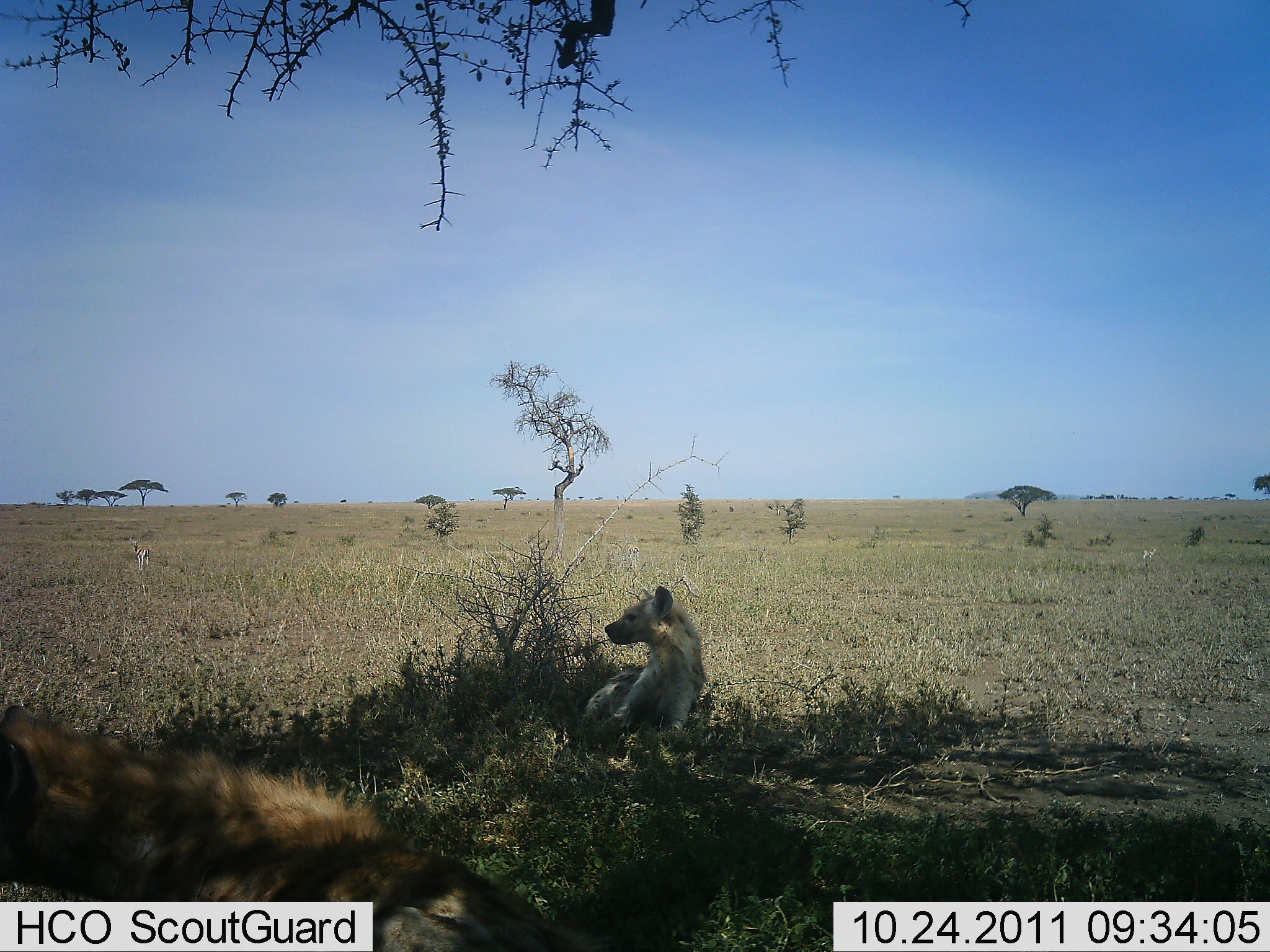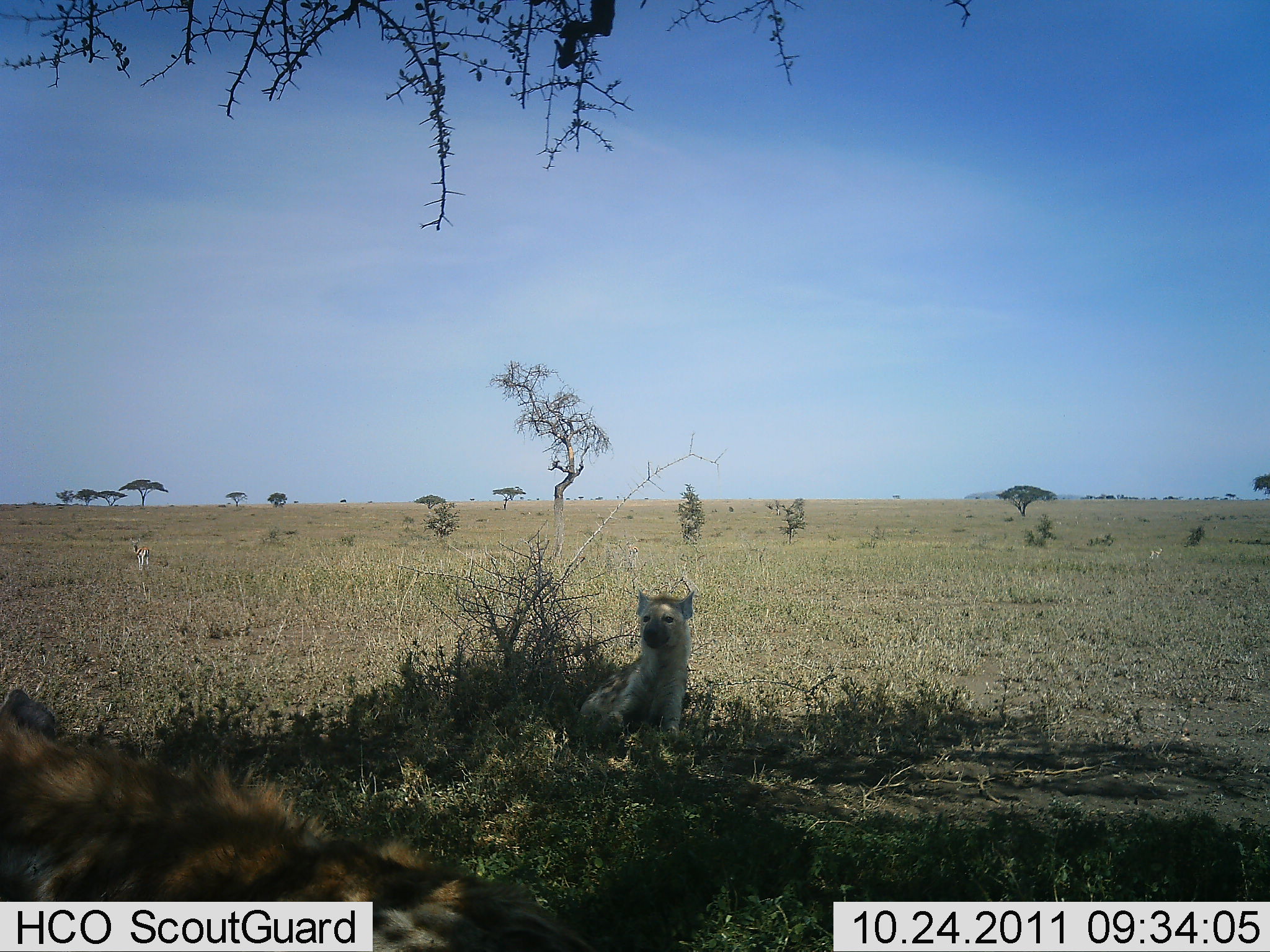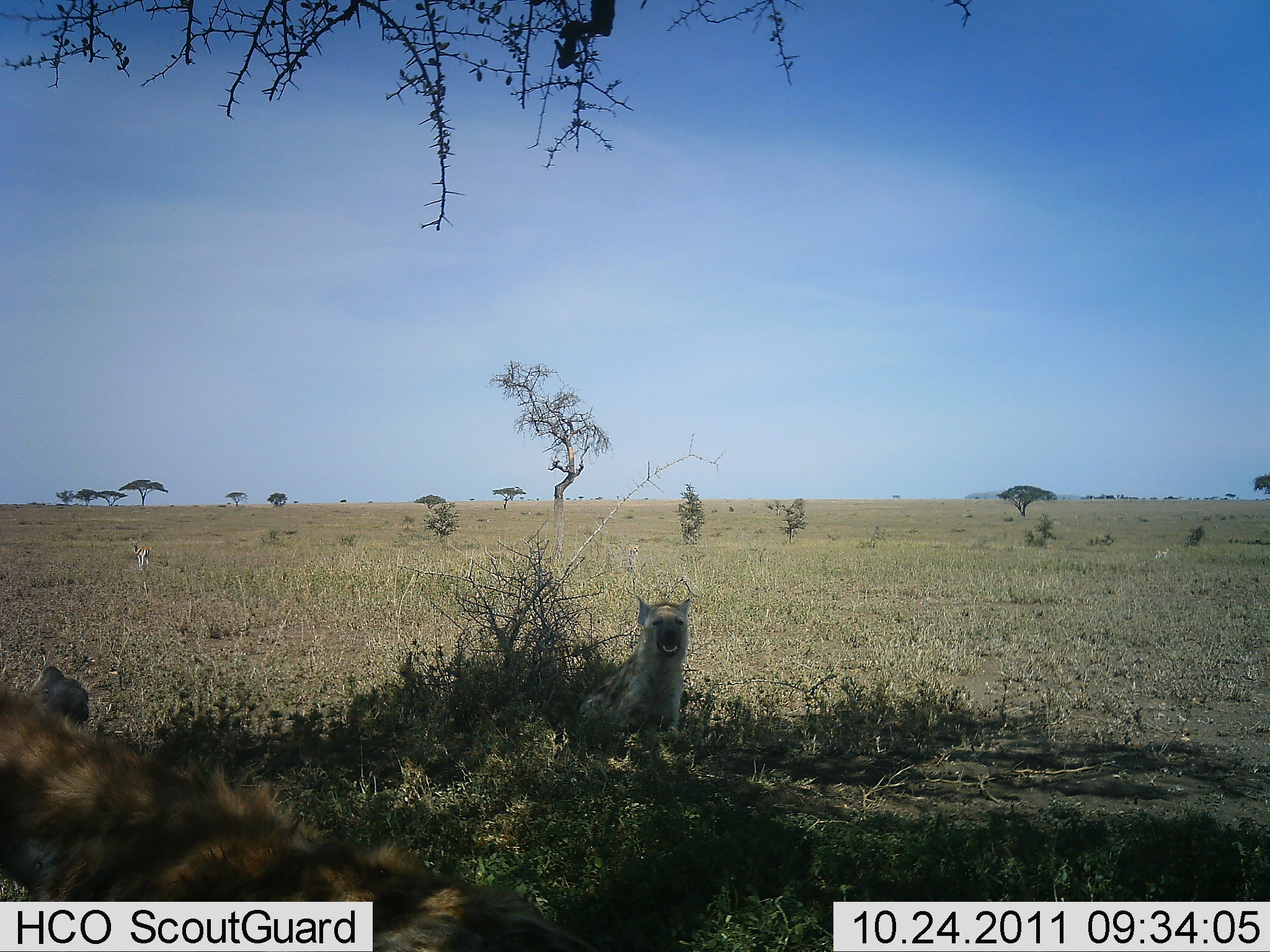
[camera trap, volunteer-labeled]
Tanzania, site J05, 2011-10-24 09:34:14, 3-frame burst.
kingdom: Animalia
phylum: Chordata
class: Mammalia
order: Carnivora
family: Hyaenidae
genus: Crocuta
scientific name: Crocuta crocuta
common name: spotted hyena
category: hyenaspotted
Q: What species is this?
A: Hyenaspotted (spotted hyena) (Crocuta crocuta).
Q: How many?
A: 2.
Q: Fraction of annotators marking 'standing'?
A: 13%.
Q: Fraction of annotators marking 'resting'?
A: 87%.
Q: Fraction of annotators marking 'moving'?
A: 13%.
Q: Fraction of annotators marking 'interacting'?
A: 0%.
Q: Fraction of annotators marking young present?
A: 7%.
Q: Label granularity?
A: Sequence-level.